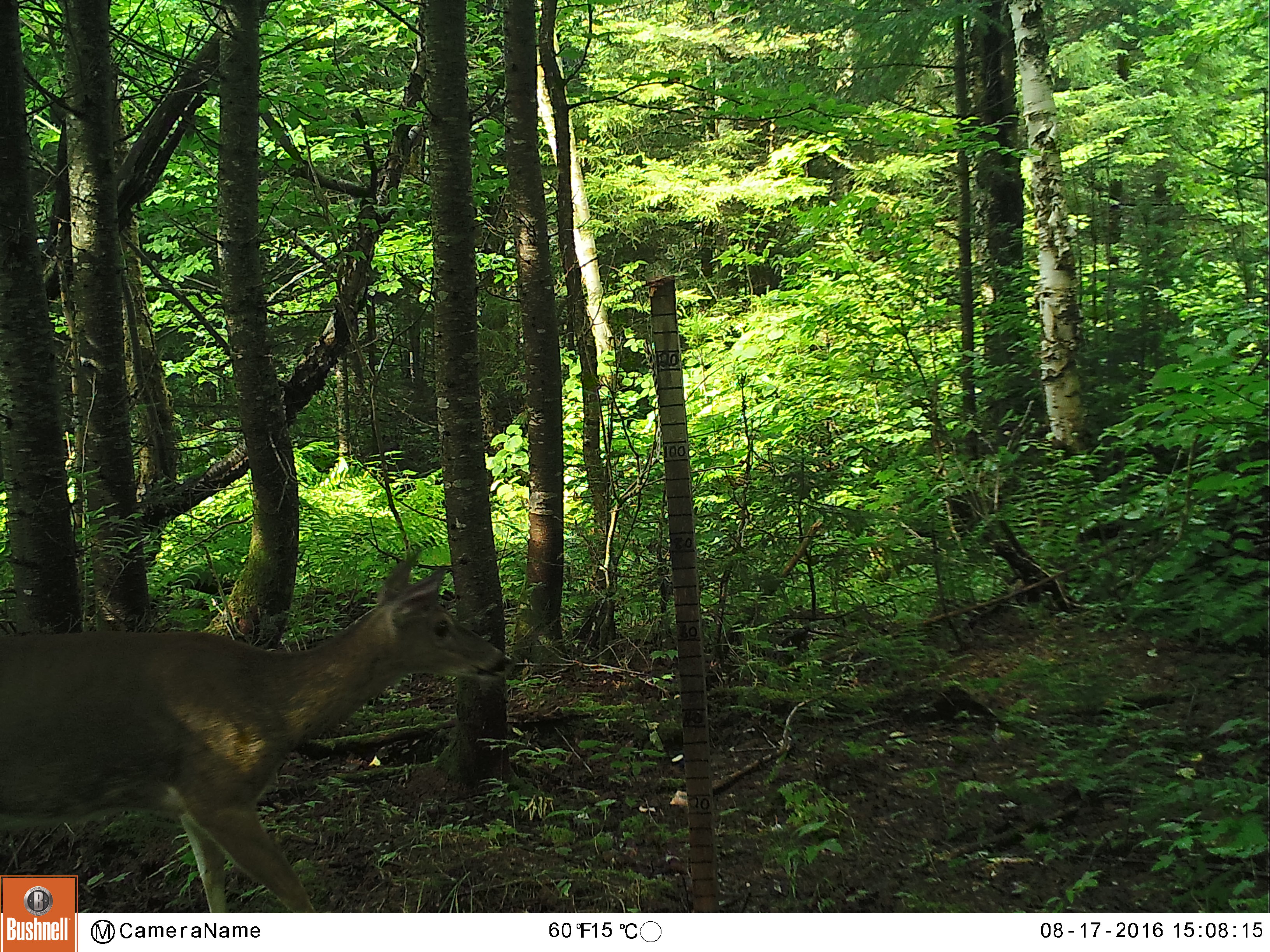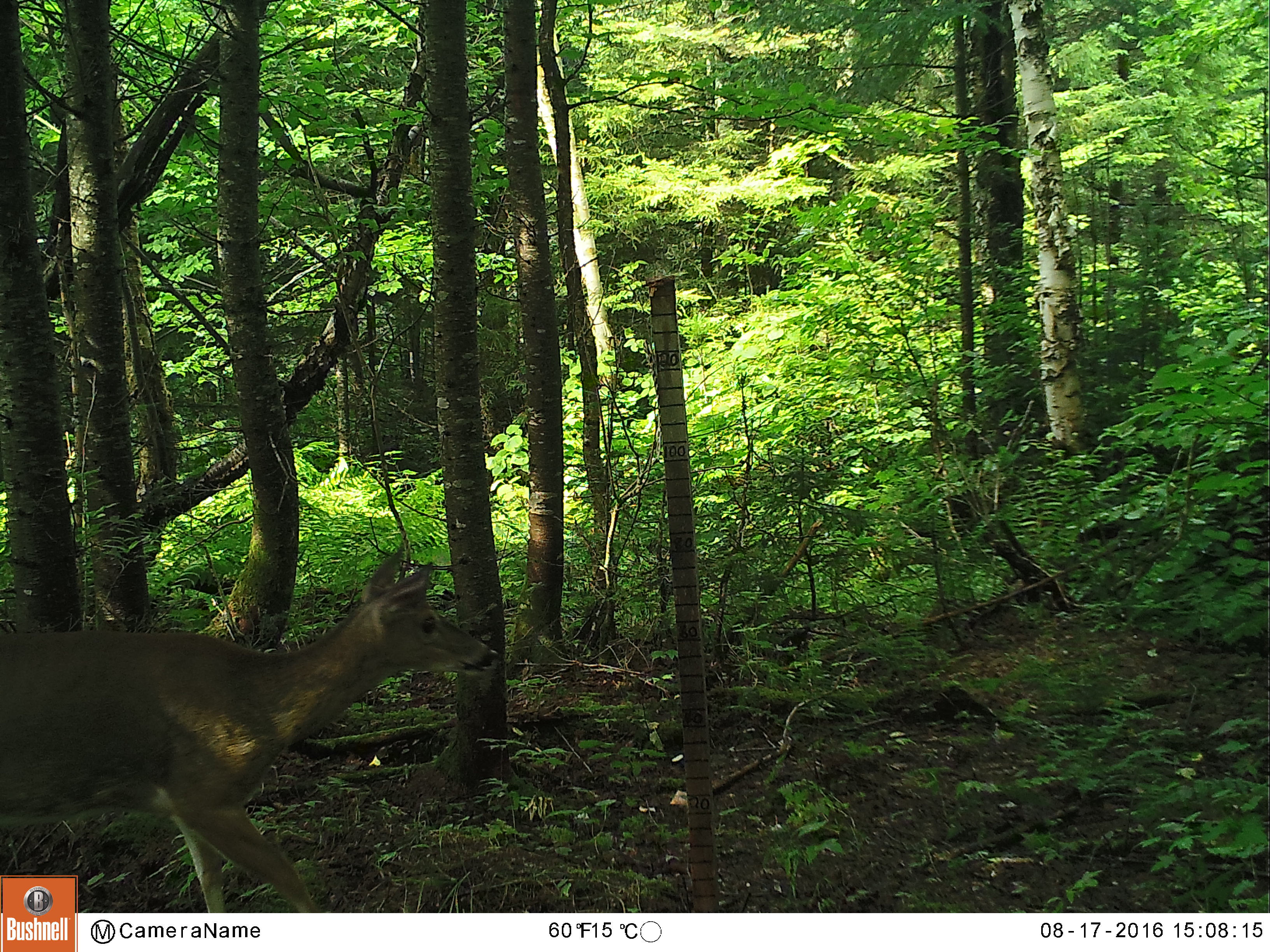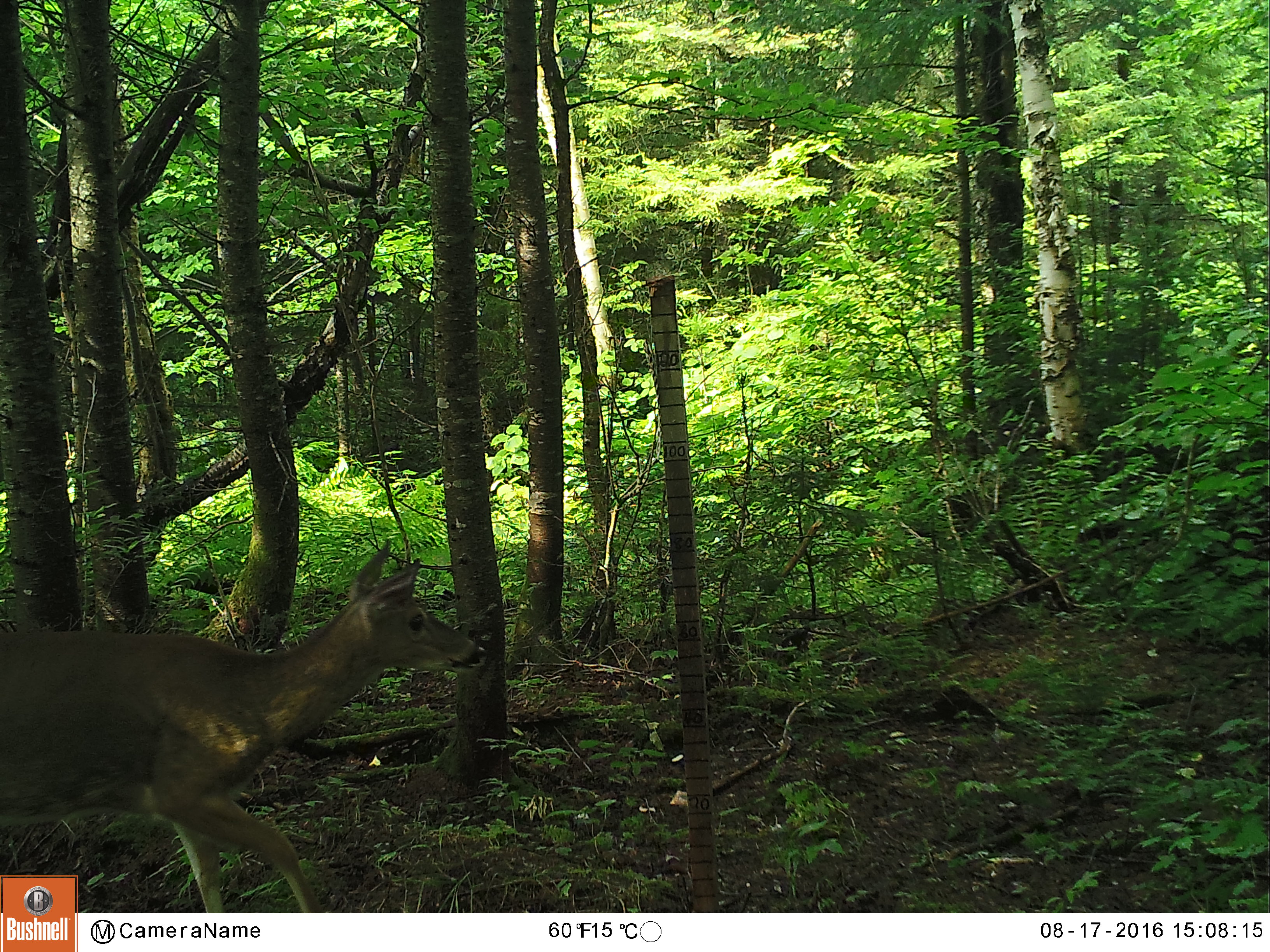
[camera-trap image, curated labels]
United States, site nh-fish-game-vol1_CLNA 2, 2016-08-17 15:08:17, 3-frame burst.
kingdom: Animalia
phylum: Chordata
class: Mammalia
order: Artiodactyla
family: Cervidae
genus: Odocoileus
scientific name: Odocoileus virginianus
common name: white-tailed deer